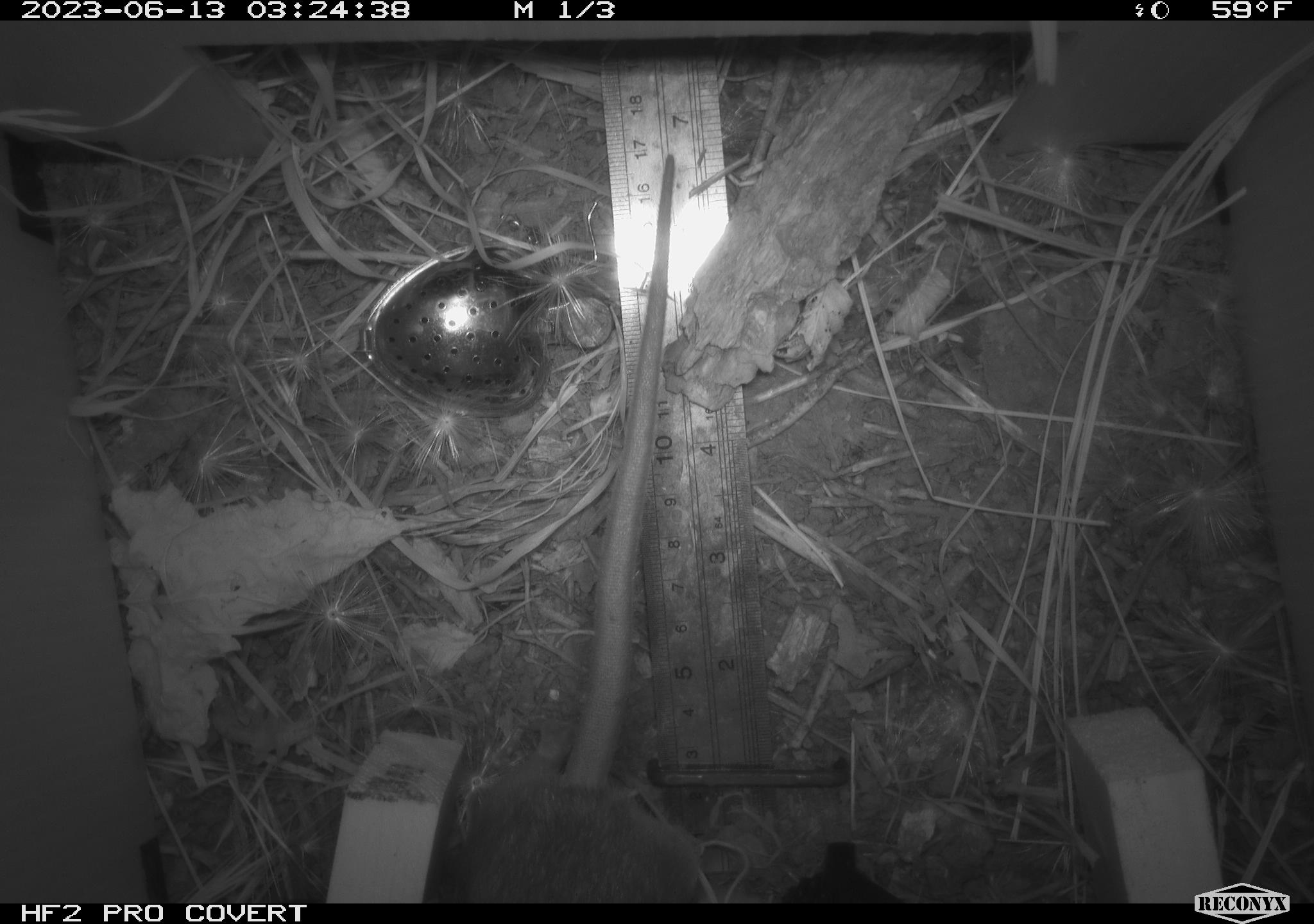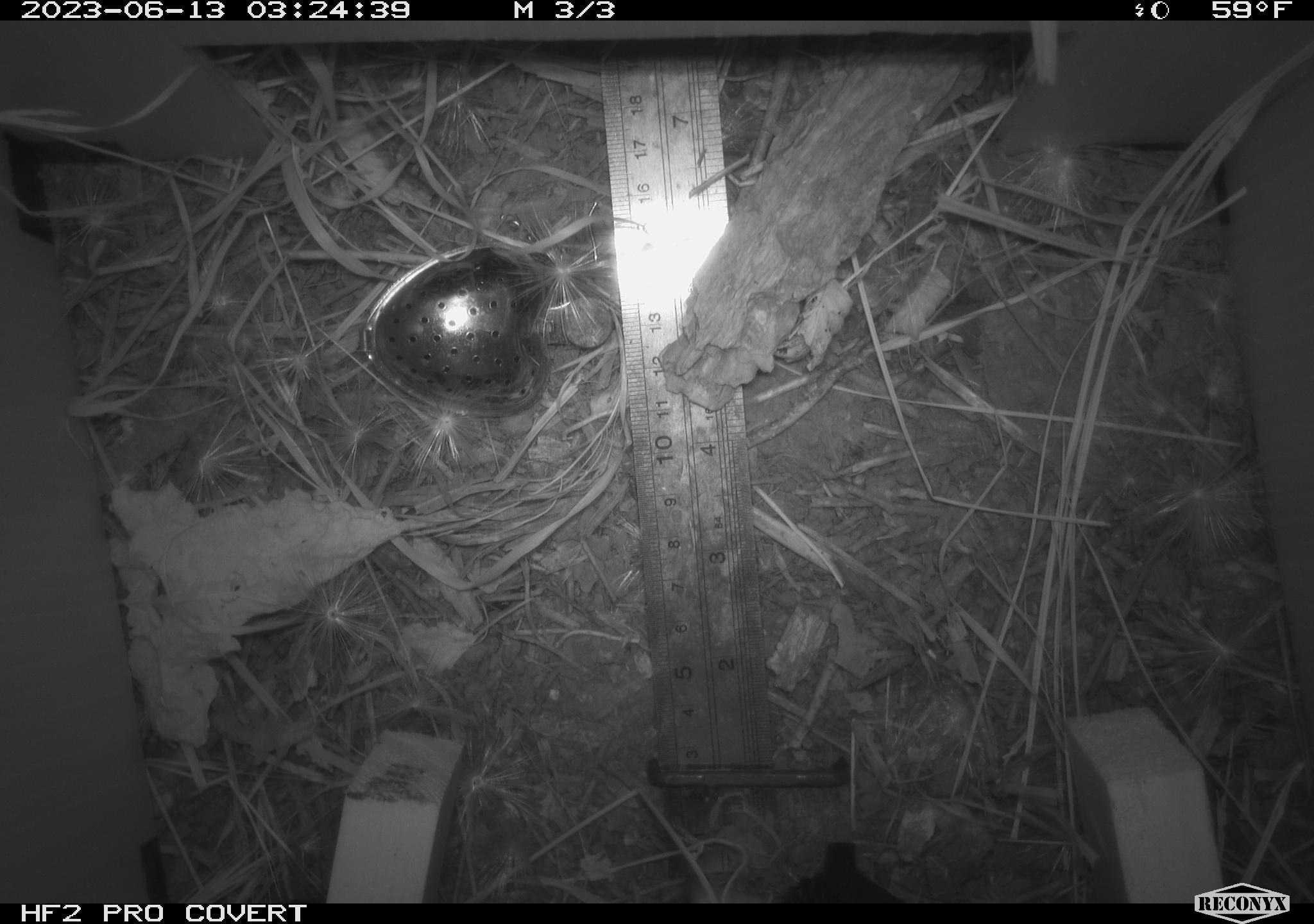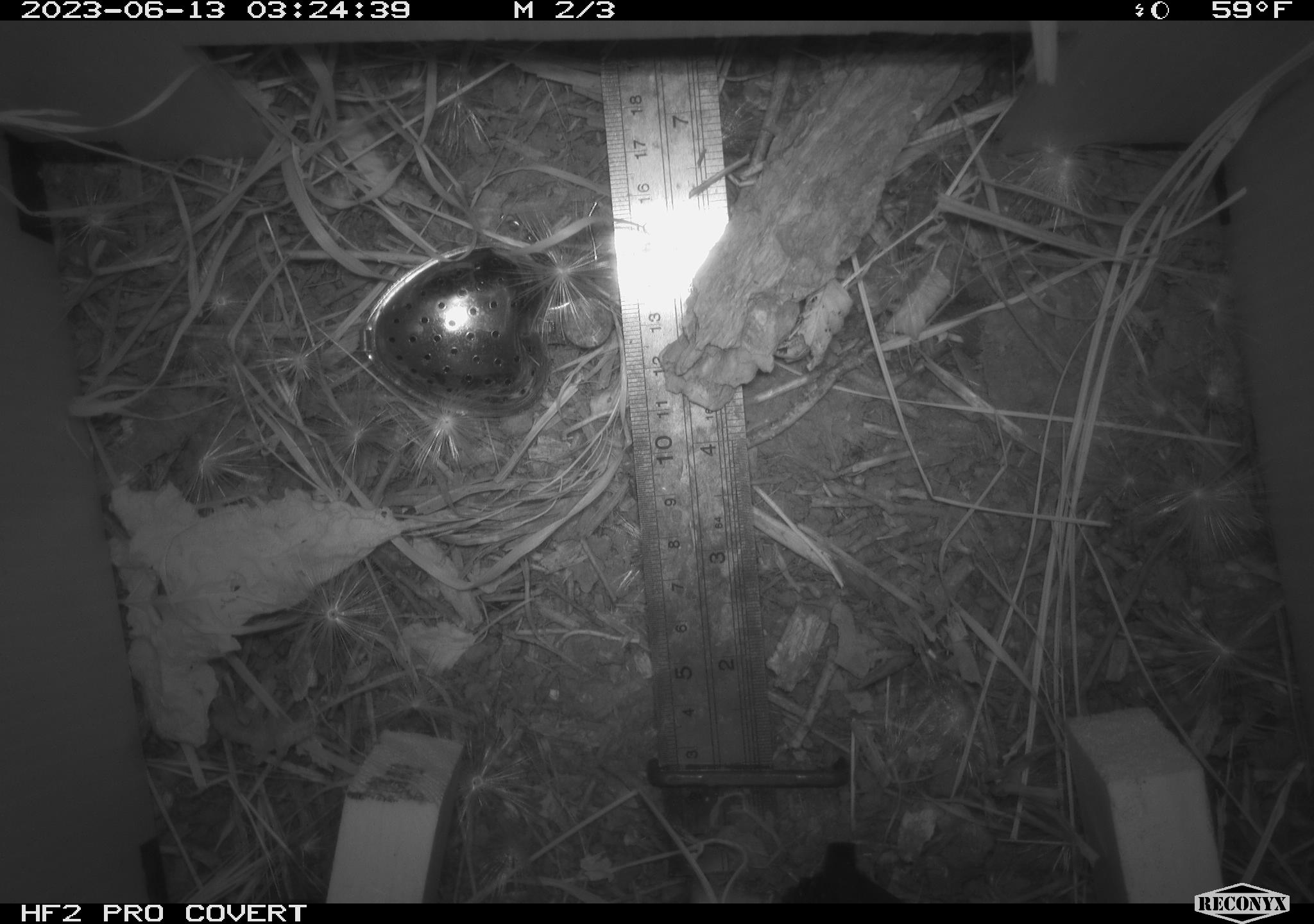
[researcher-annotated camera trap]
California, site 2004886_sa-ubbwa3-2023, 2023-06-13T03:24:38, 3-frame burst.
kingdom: Animalia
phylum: Chordata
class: Mammalia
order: Rodentia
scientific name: Rodentia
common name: mouse species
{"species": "mouse species (Rodentia)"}